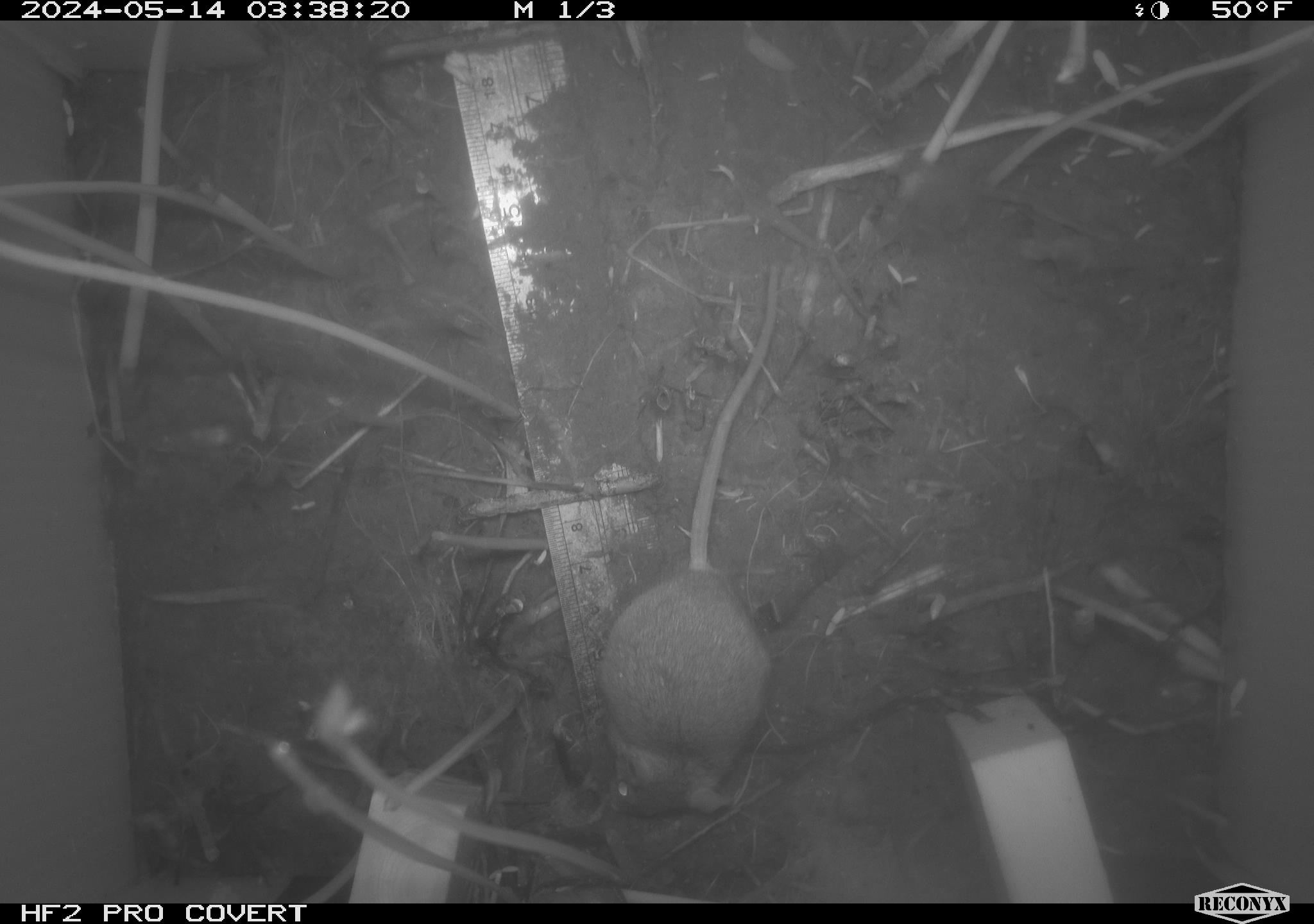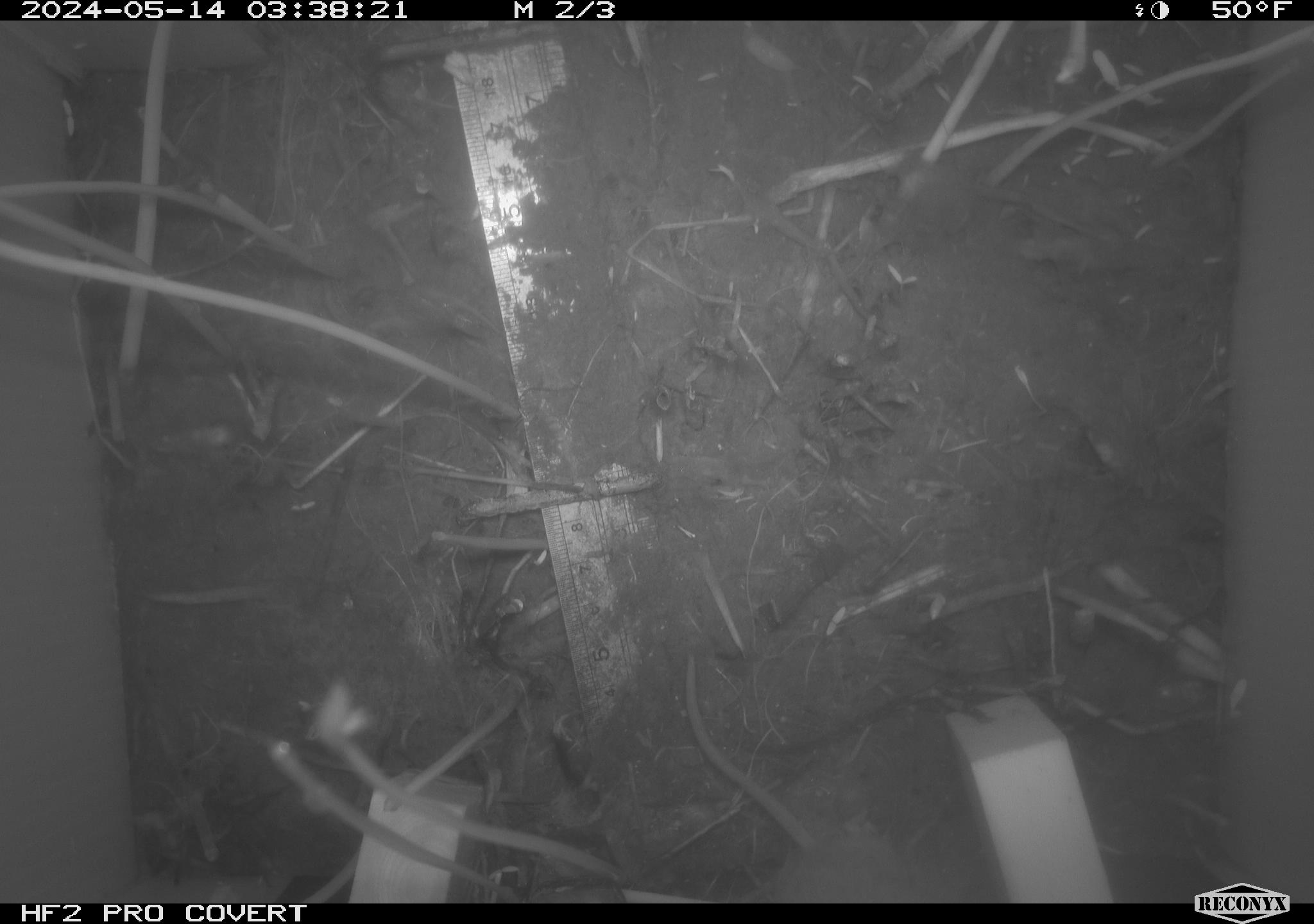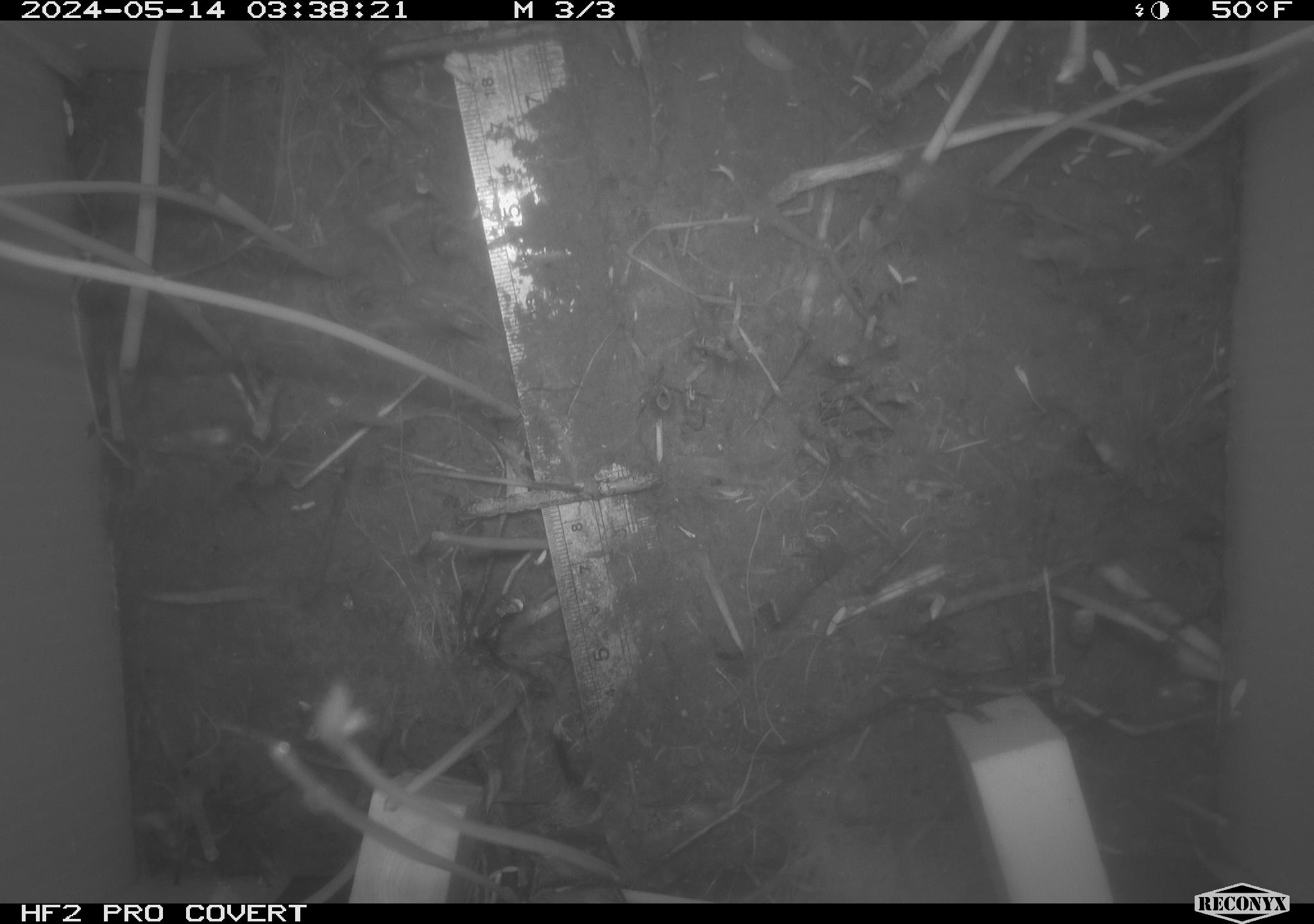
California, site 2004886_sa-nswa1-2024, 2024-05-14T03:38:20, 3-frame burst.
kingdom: Animalia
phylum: Chordata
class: Mammalia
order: Rodentia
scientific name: Rodentia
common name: mouse species